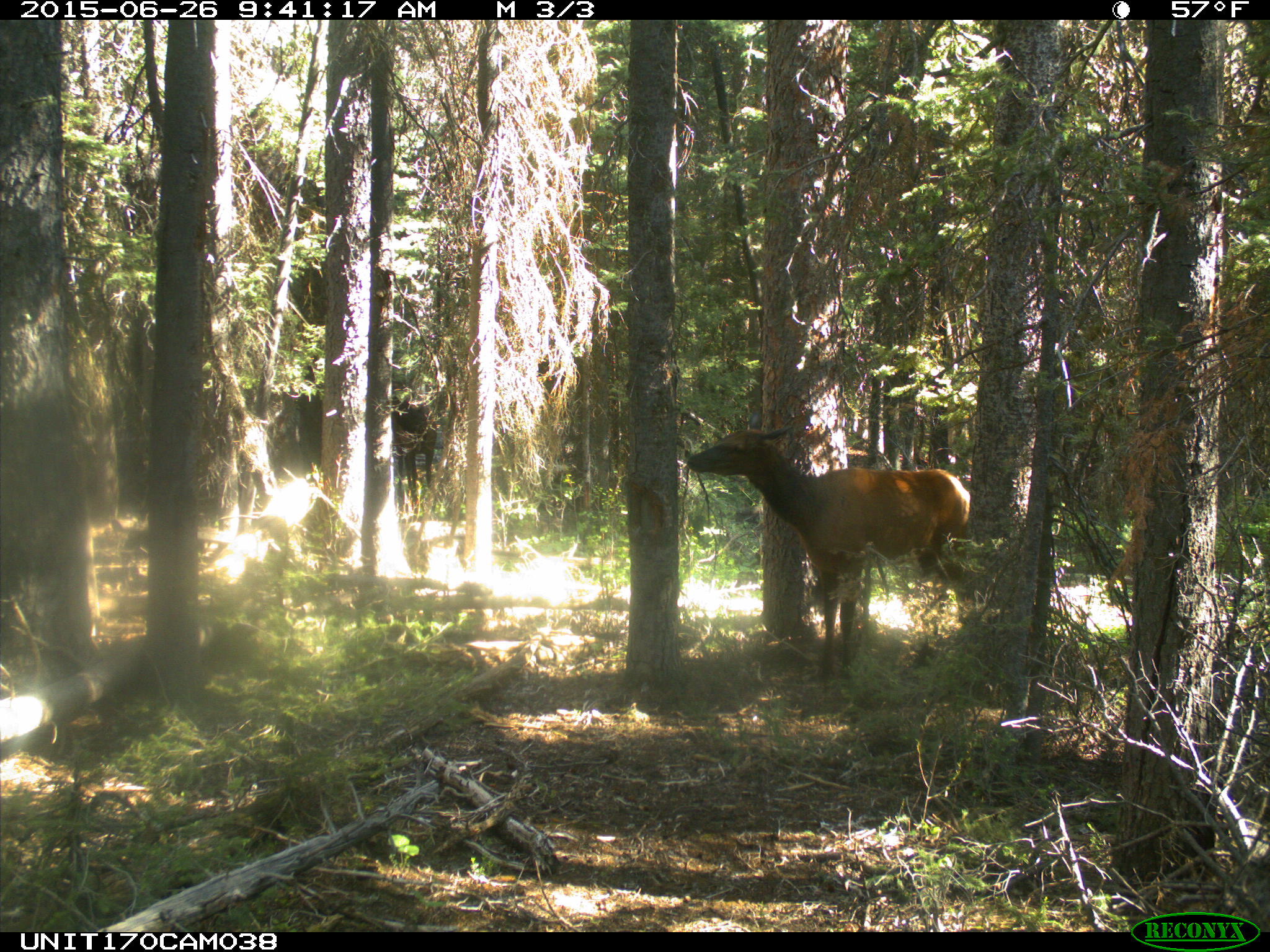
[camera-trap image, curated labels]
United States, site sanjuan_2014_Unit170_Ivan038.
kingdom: Animalia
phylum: Chordata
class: Mammalia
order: Artiodactyla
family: Cervidae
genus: Cervus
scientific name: Cervus elaphus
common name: red deer